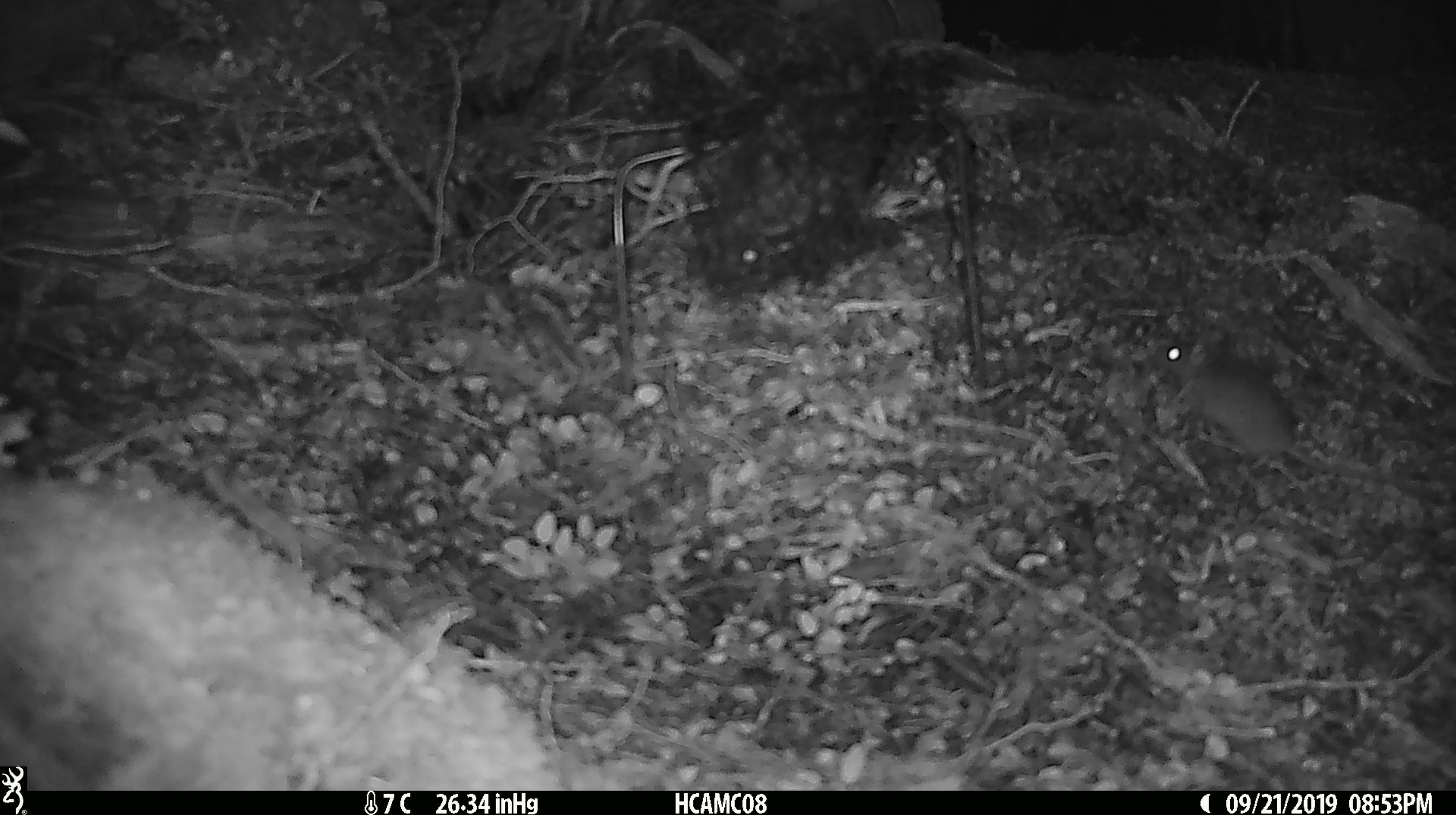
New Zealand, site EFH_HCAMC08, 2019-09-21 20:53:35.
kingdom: Animalia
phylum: Chordata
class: Mammalia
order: Rodentia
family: Muridae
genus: Mus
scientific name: Mus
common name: mouse